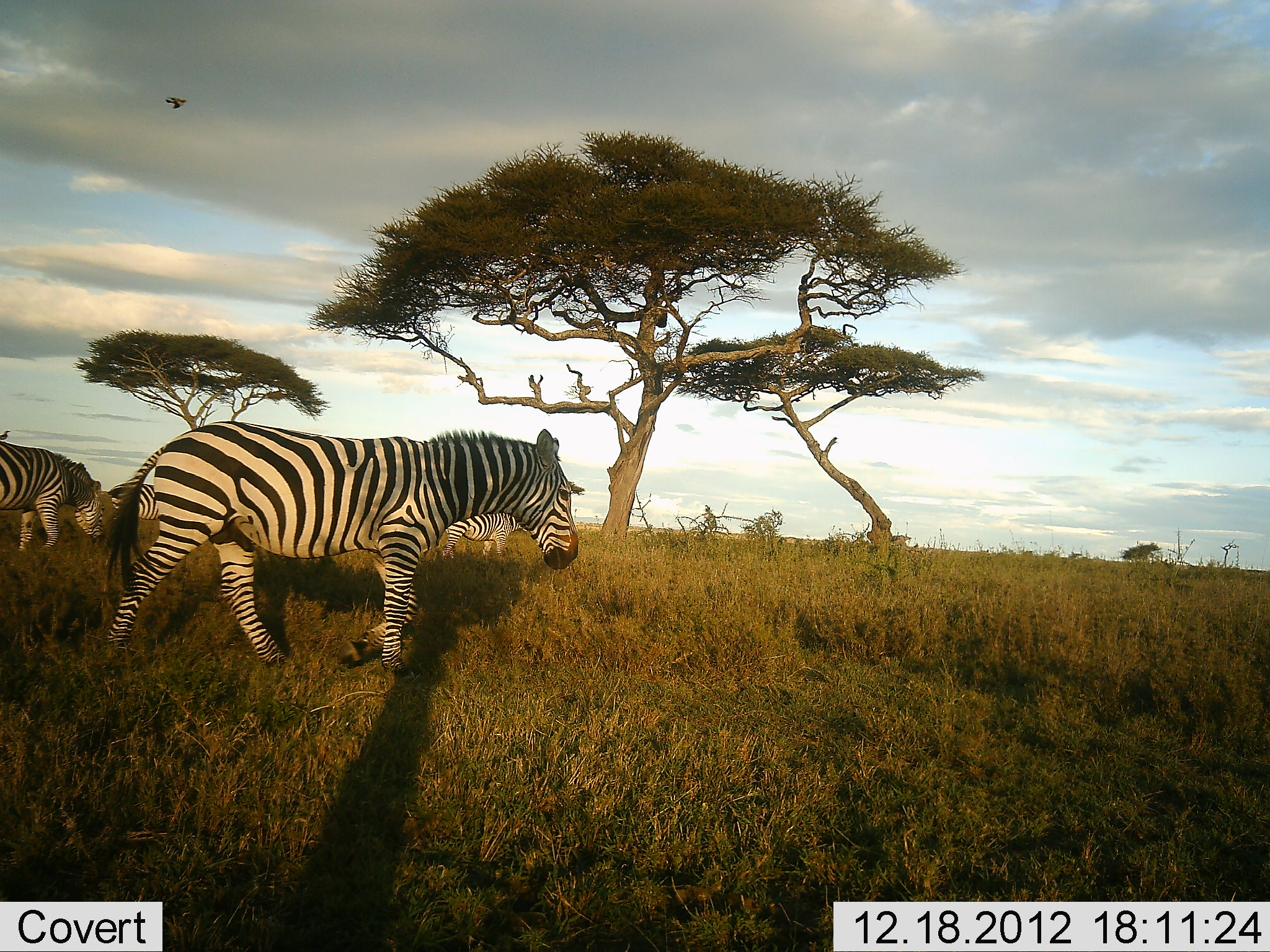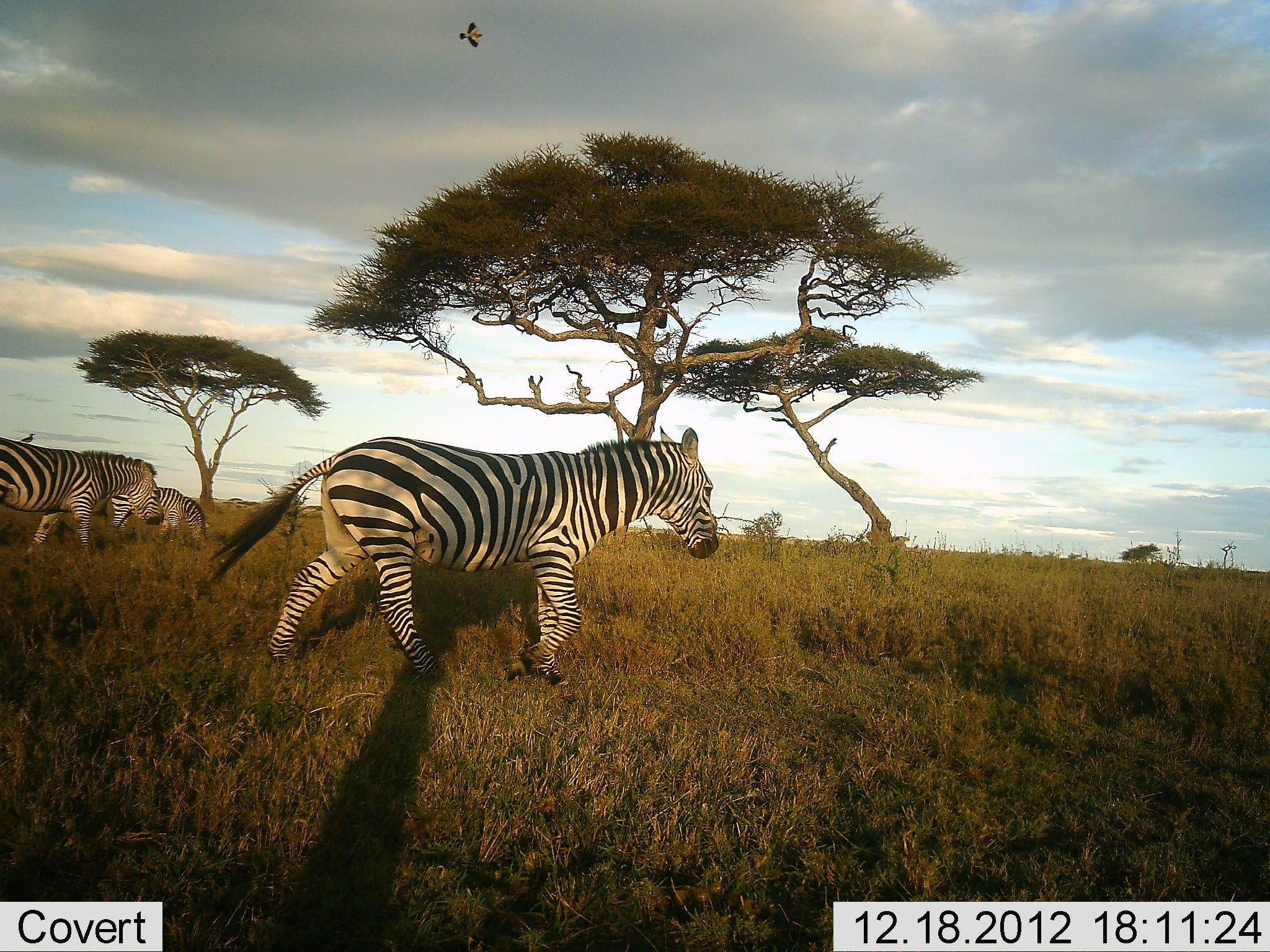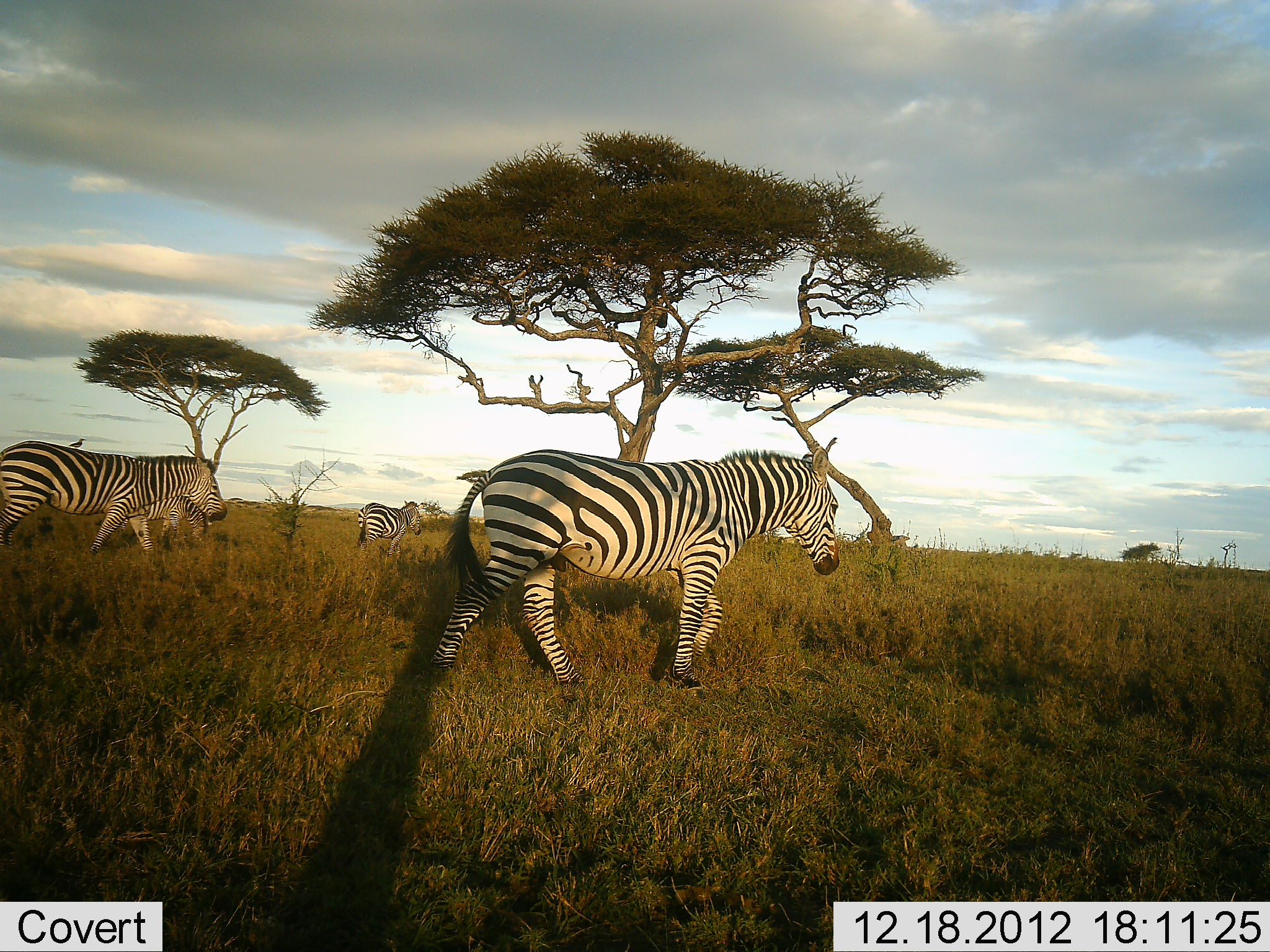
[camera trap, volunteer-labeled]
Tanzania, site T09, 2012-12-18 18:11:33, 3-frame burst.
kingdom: Animalia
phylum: Chordata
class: Mammalia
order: Perissodactyla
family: Equidae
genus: Equus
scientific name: Equus quagga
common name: plains zebra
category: zebra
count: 4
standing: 47%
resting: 0%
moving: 88%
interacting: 0%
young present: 0%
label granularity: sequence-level